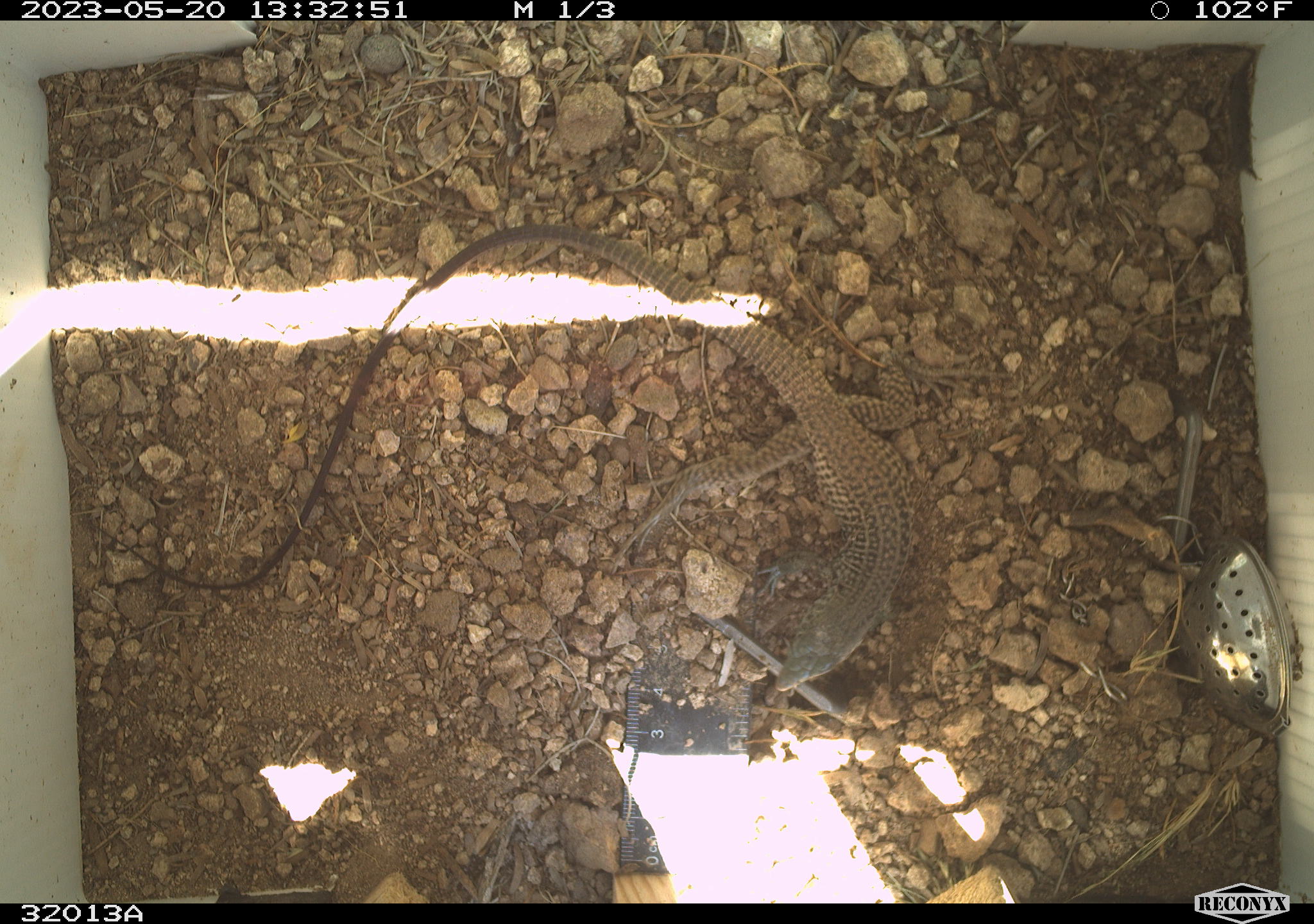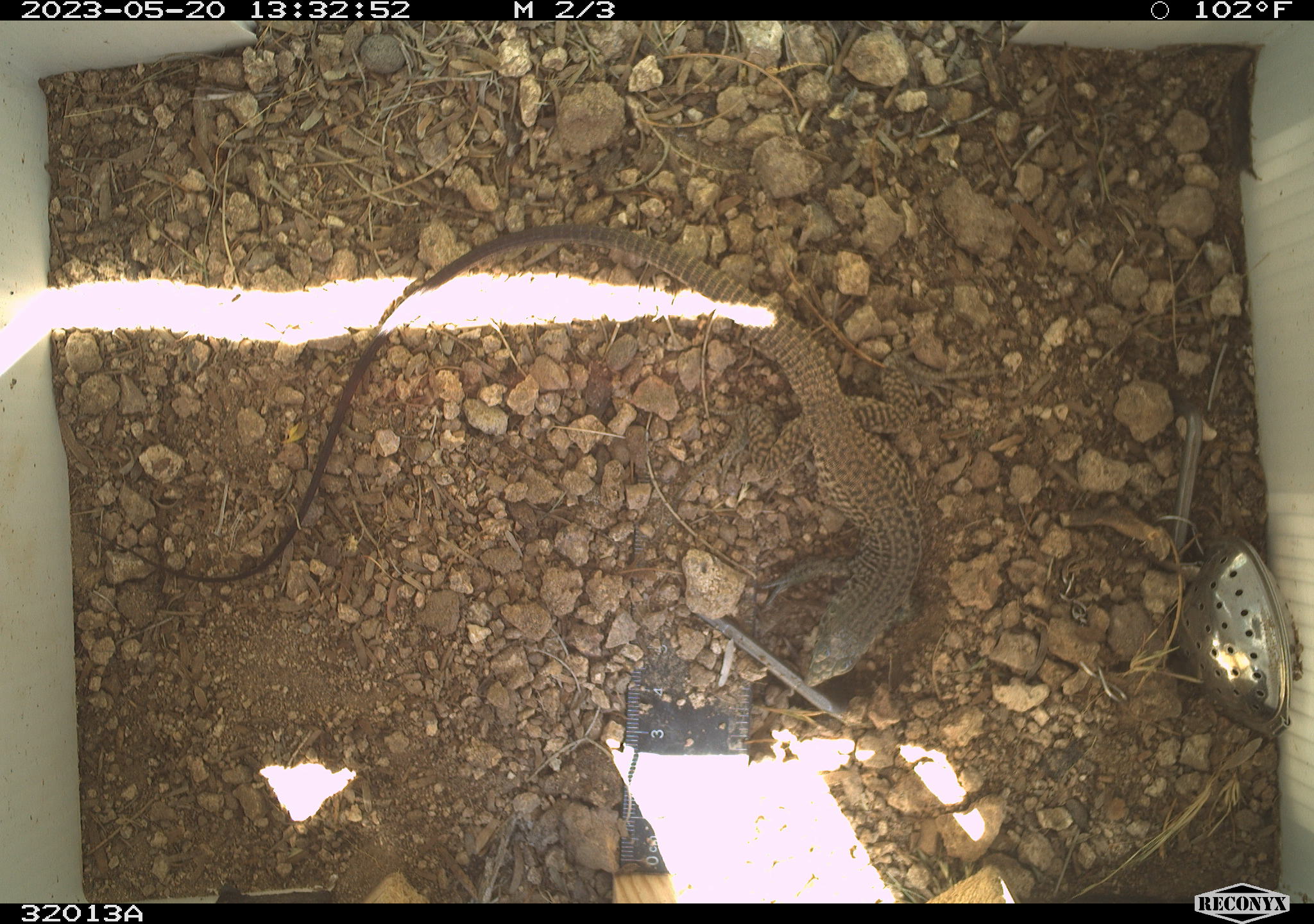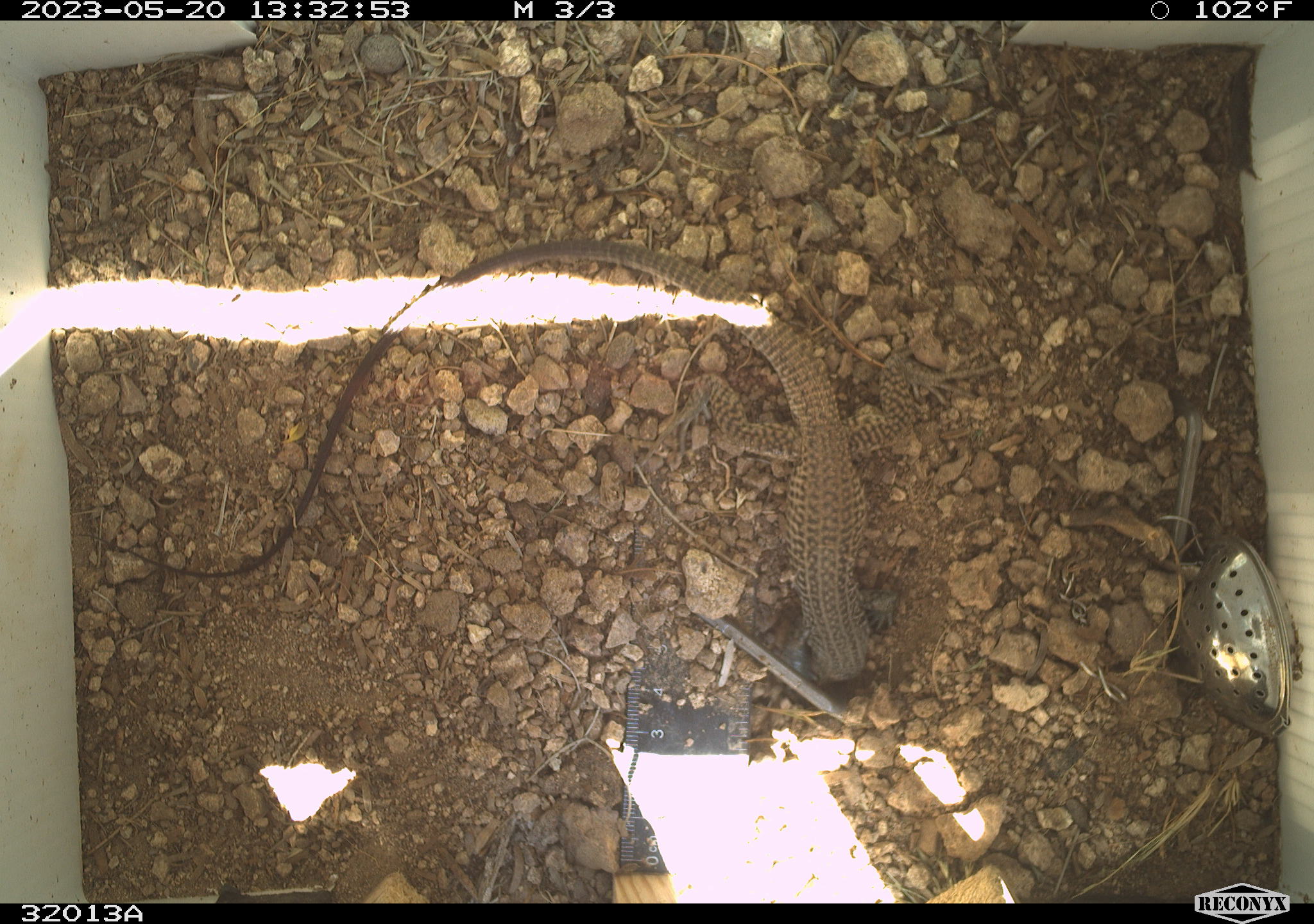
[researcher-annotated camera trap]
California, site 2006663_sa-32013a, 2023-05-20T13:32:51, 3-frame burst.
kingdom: Animalia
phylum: Chordata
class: Reptilia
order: Squamata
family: Teiidae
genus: Aspidoscelis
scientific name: Aspidoscelis tigris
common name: western whiptail